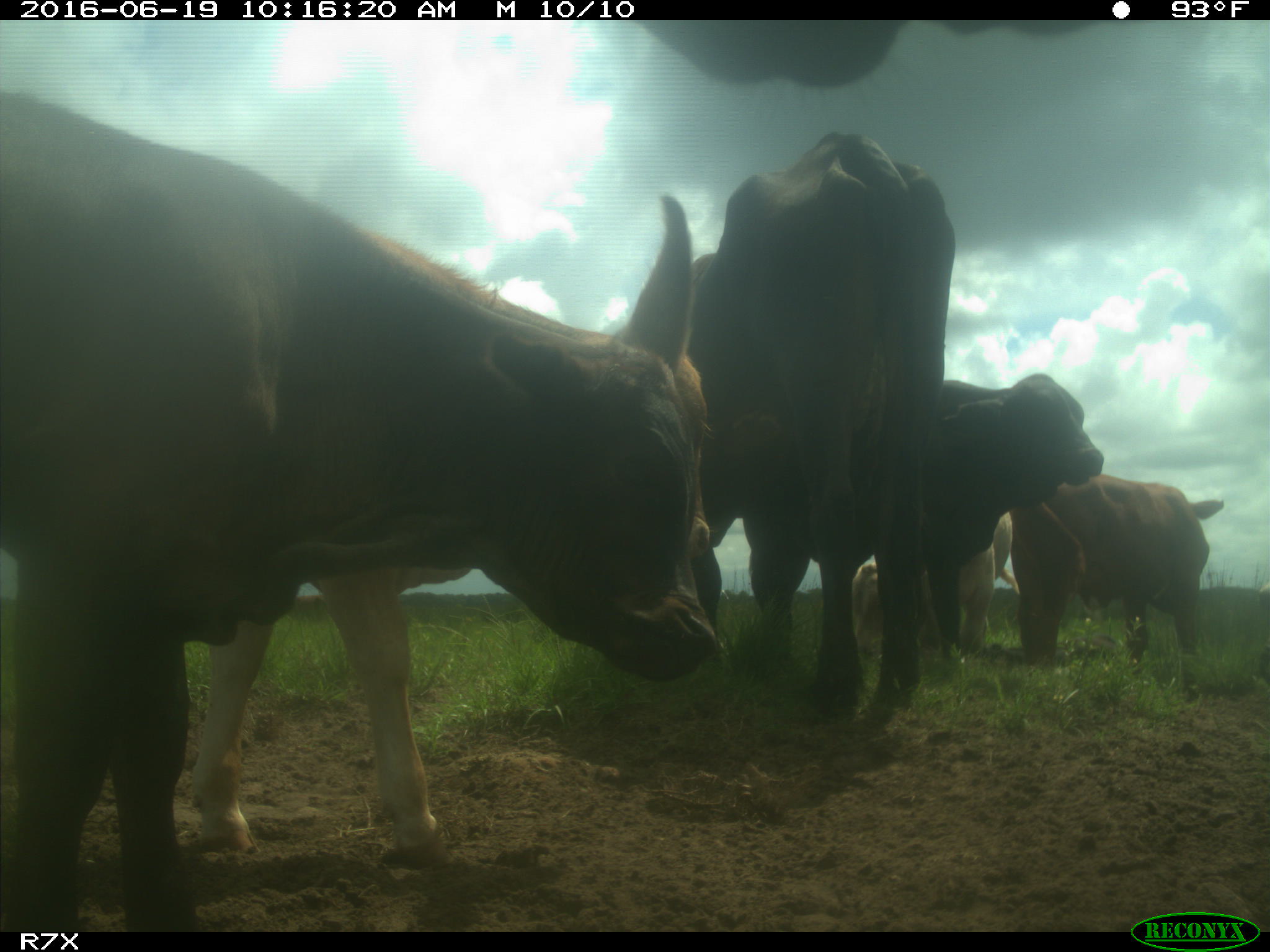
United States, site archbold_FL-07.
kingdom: Animalia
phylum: Chordata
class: Mammalia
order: Artiodactyla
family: Bovidae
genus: Bos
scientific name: Bos taurus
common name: domestic cow